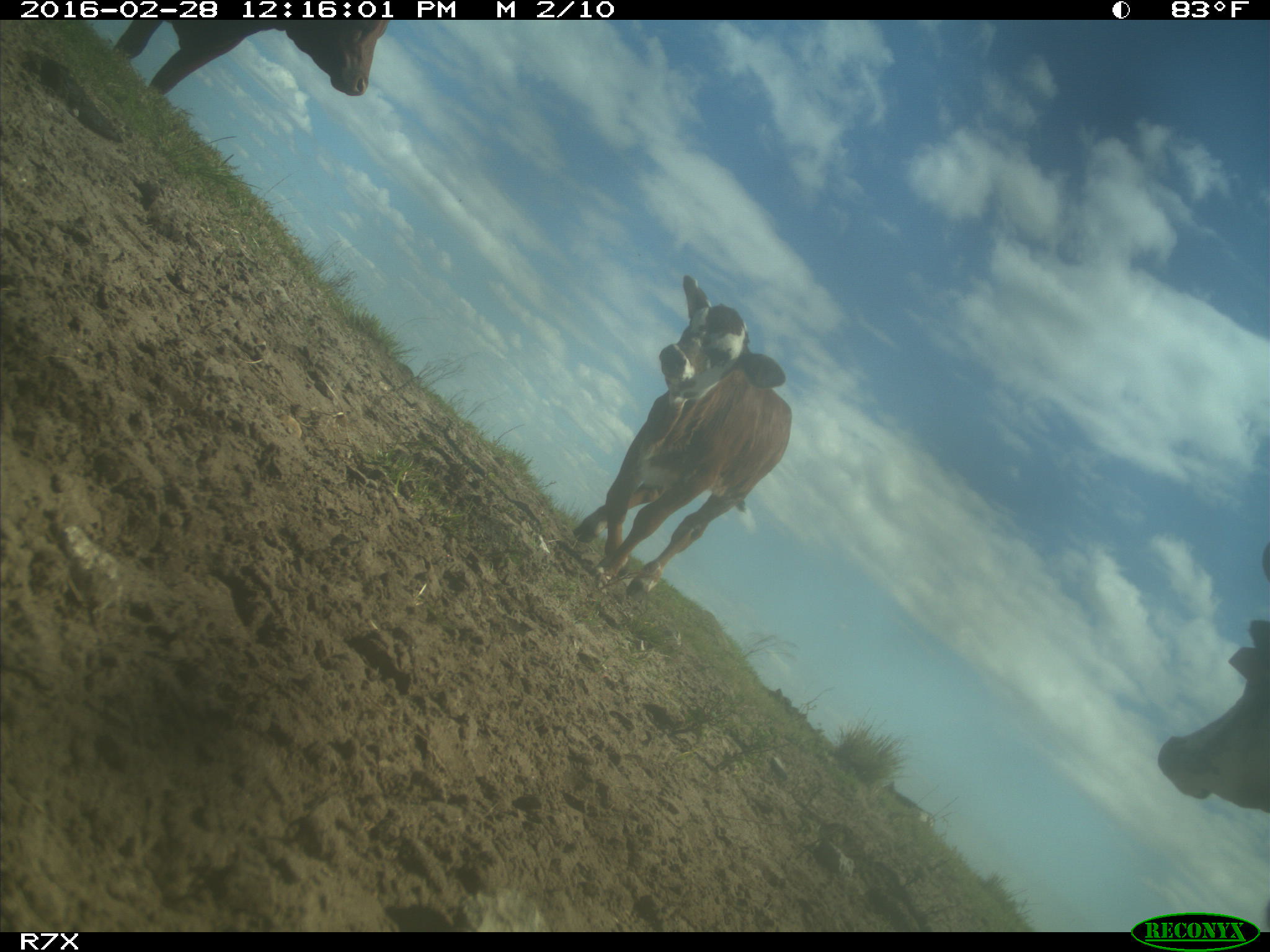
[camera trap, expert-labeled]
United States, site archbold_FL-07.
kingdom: Animalia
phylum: Chordata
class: Mammalia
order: Artiodactyla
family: Bovidae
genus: Bos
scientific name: Bos taurus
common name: domestic cow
Bos taurus (domestic cow).